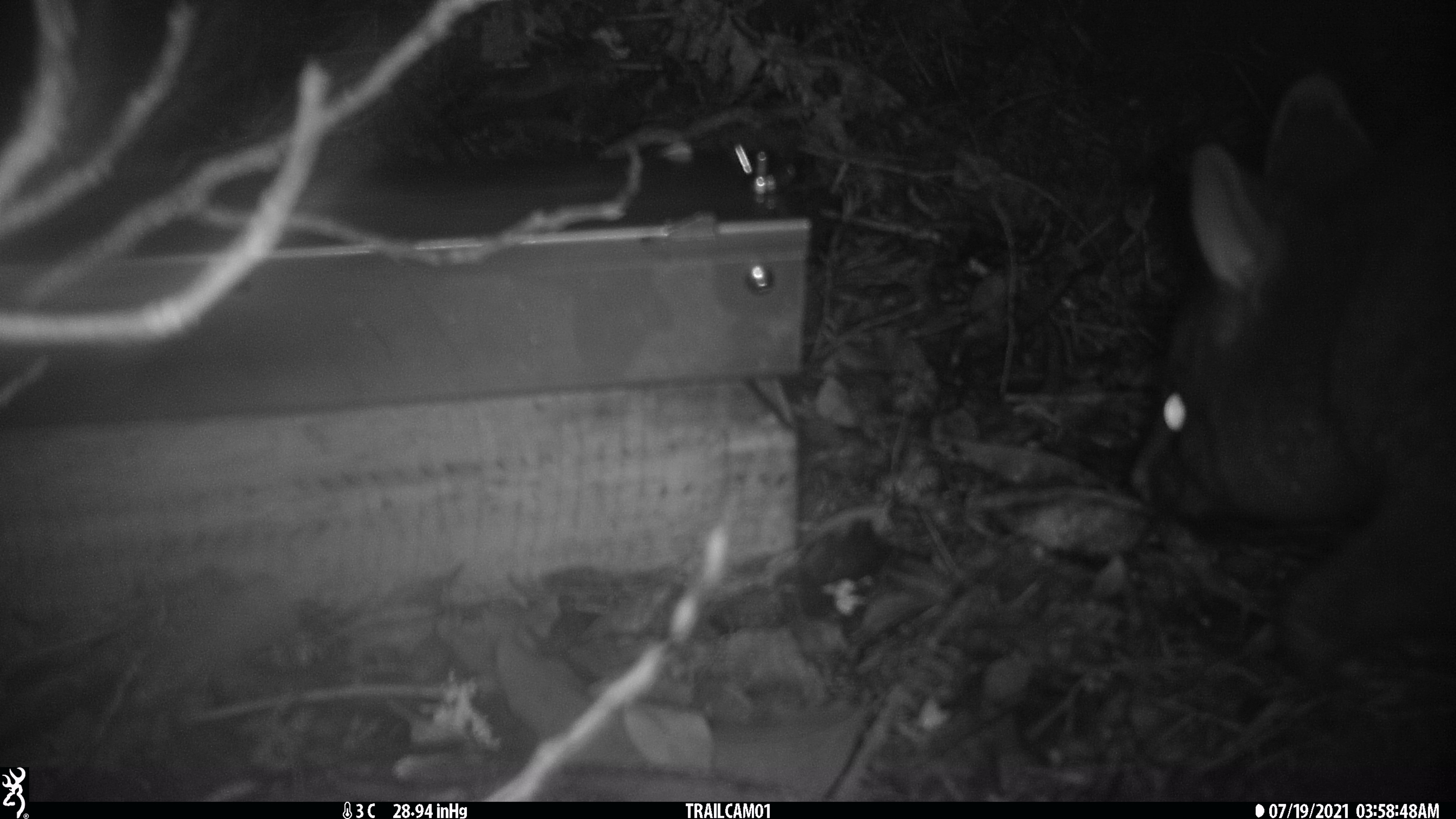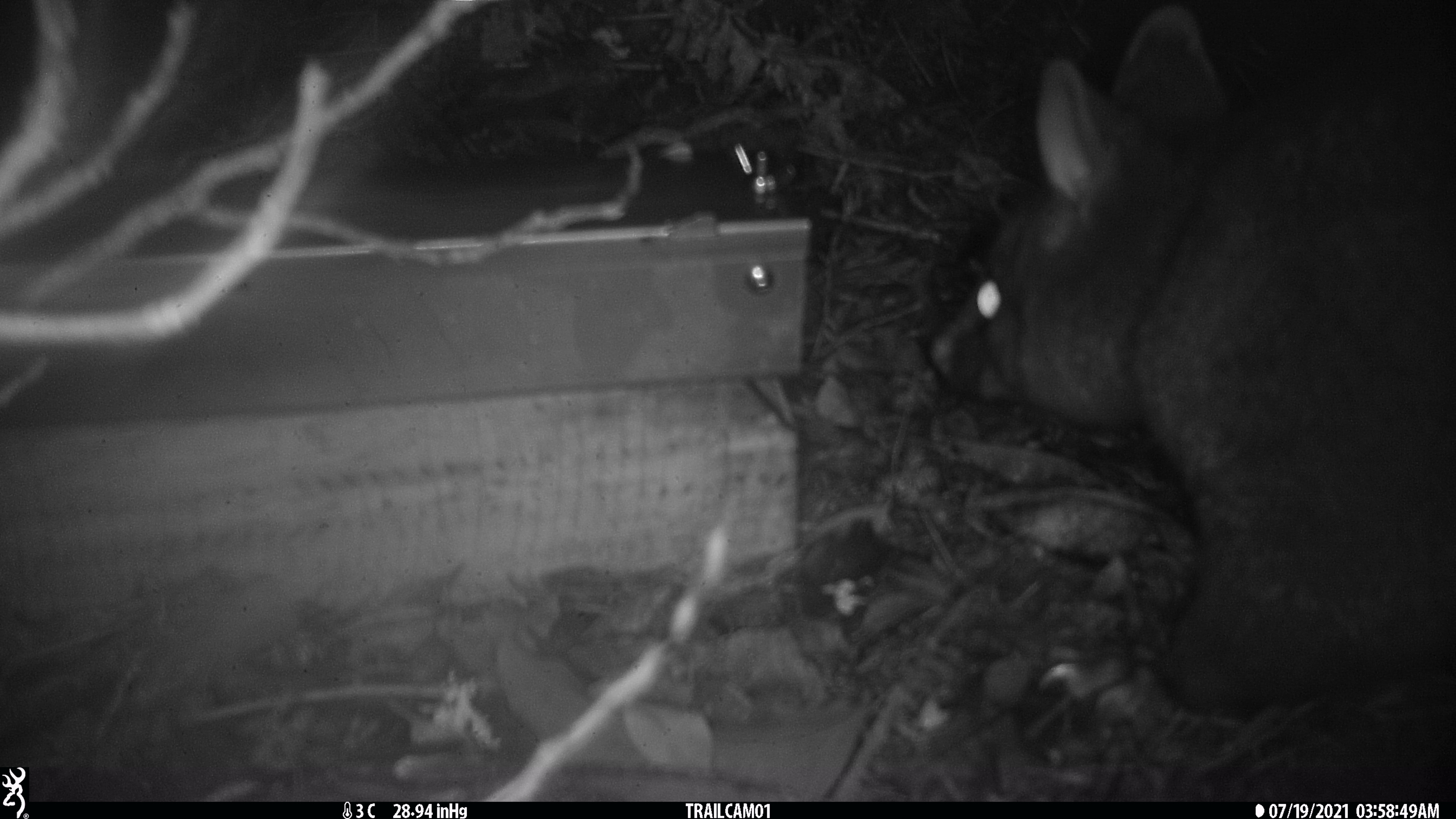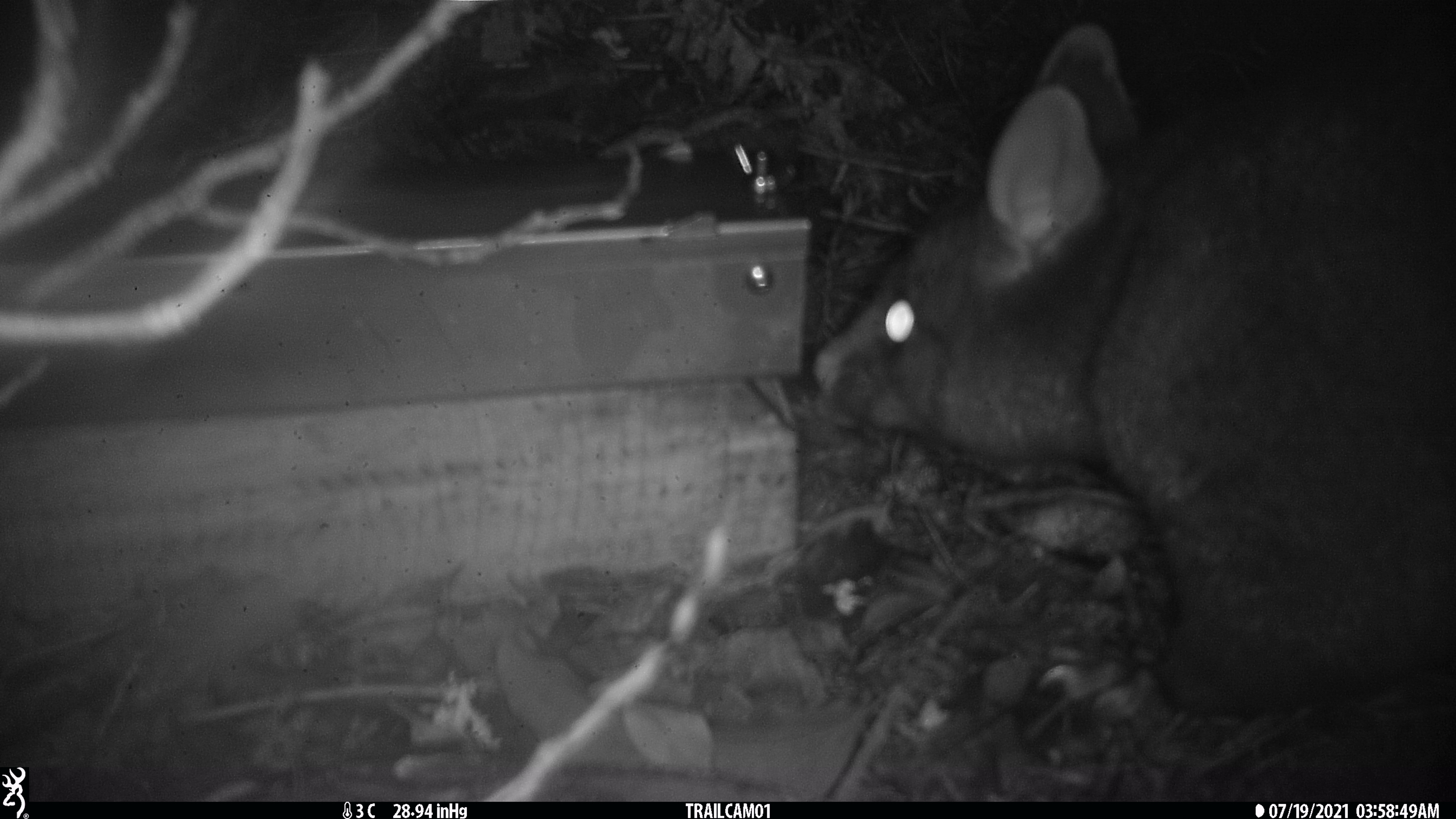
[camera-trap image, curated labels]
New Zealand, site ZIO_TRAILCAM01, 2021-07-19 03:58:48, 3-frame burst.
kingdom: Animalia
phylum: Chordata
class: Mammalia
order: Diprotodontia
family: Phalangeridae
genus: Trichosurus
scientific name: Trichosurus vulpecula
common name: common brushtail possum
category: possum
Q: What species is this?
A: Possum (common brushtail possum) (Trichosurus vulpecula).